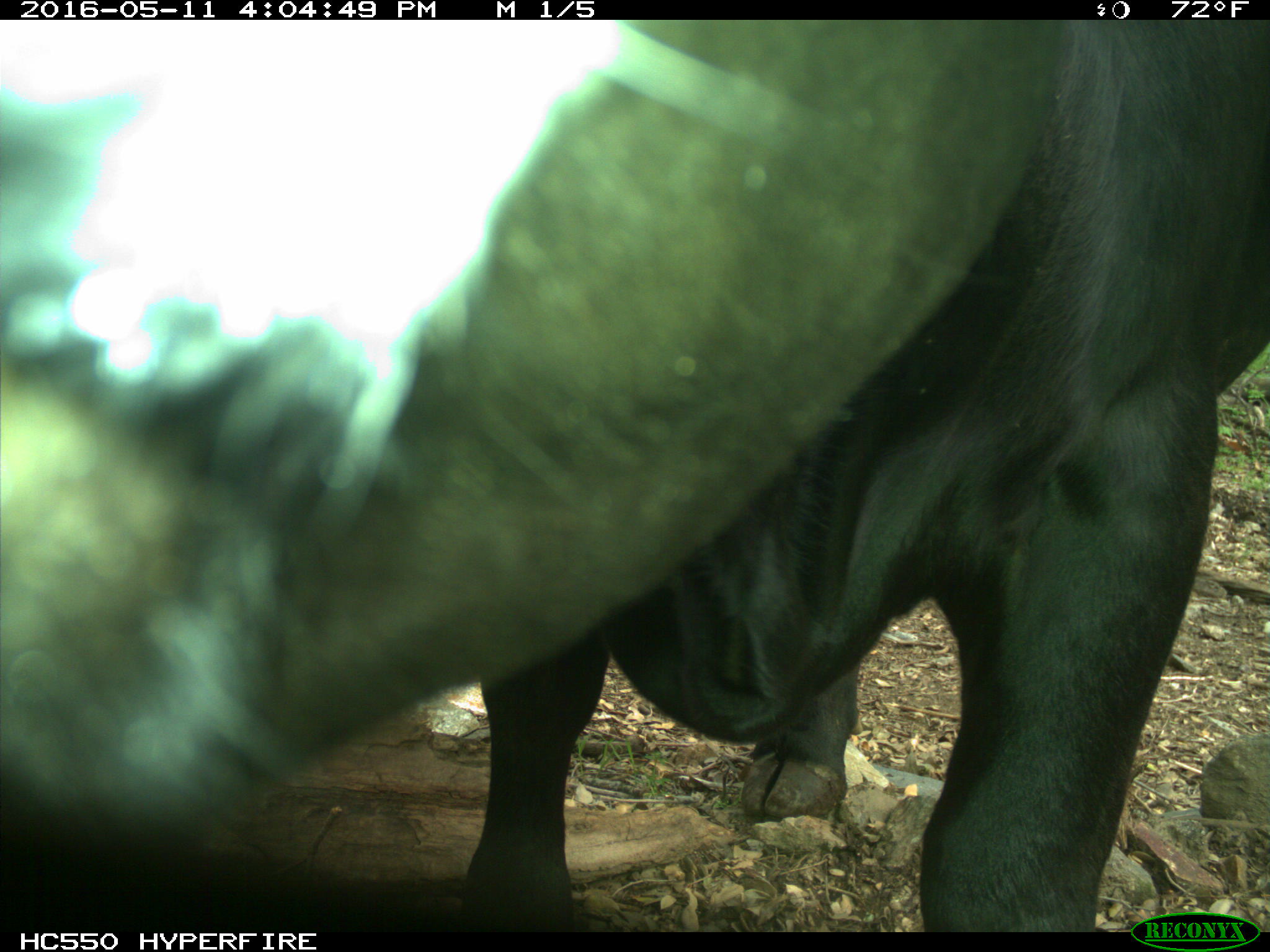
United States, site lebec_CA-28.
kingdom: Animalia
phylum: Chordata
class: Mammalia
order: Artiodactyla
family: Bovidae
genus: Bos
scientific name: Bos taurus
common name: domestic cow